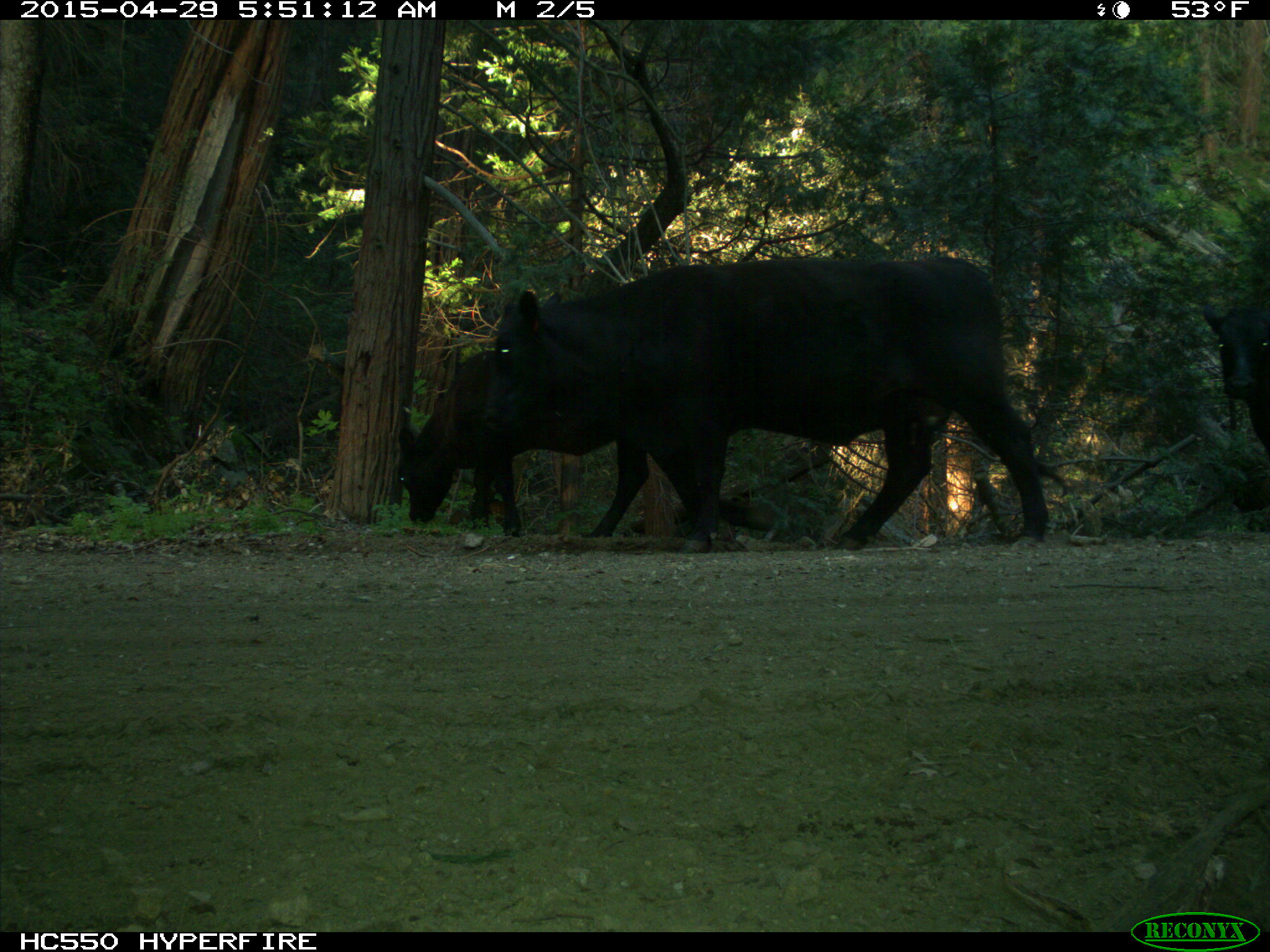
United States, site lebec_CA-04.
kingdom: Animalia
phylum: Chordata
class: Mammalia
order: Artiodactyla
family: Bovidae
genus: Bos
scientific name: Bos taurus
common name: domestic cow